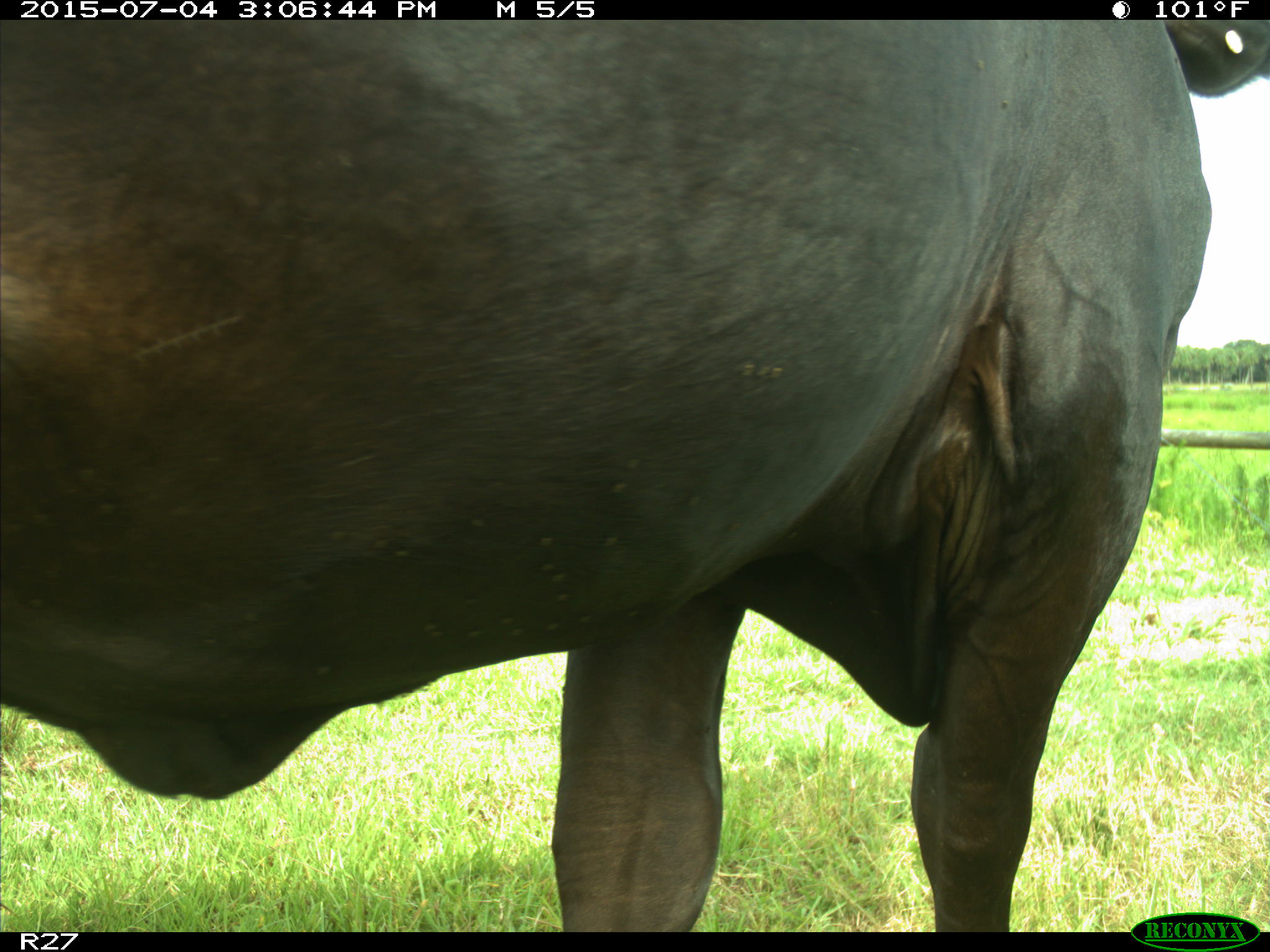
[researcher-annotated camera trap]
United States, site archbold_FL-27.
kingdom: Animalia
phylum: Chordata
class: Mammalia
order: Artiodactyla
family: Bovidae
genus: Bos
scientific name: Bos taurus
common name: domestic cow